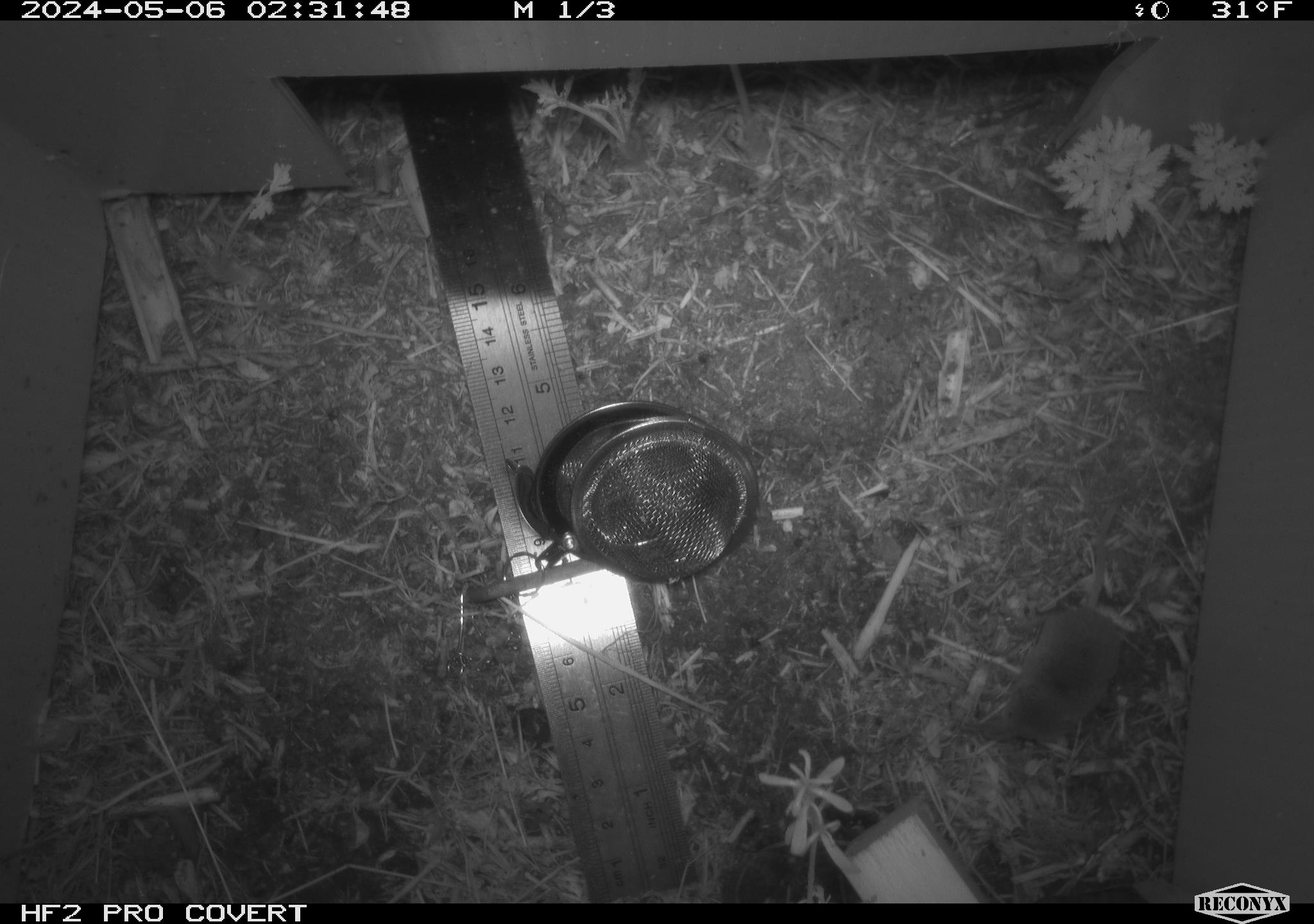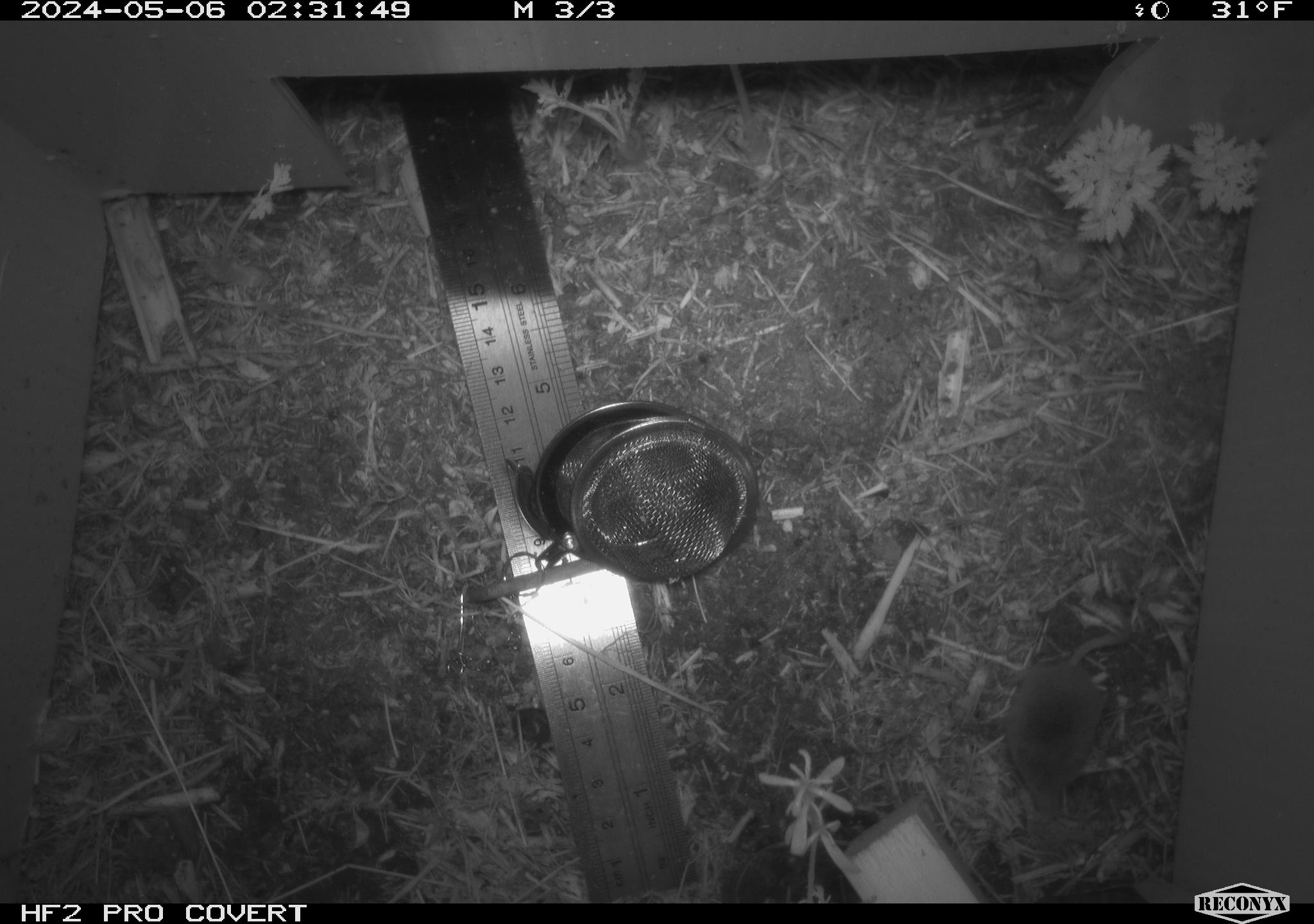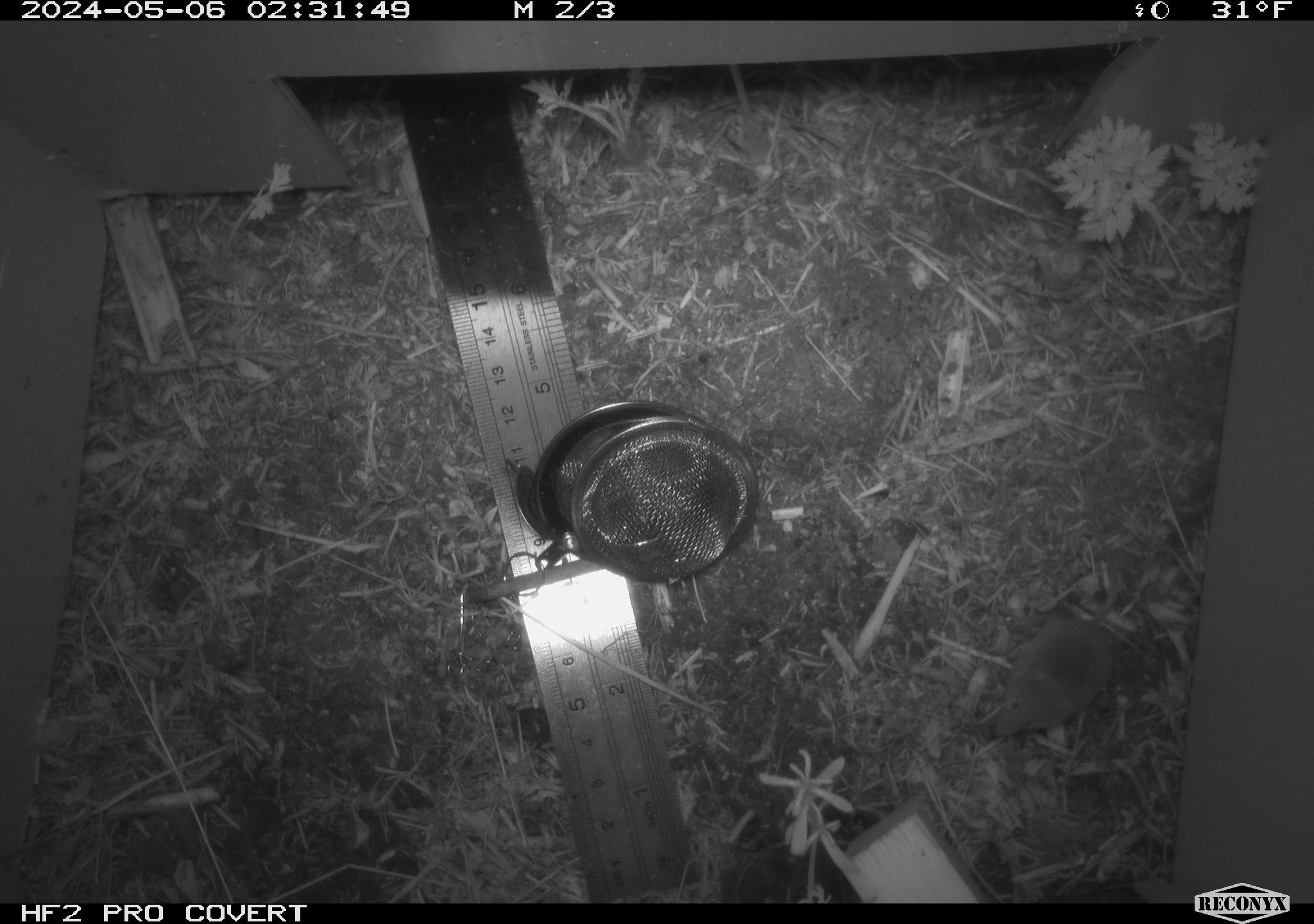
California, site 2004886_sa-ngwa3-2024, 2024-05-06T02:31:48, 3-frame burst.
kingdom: Animalia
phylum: Chordata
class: Mammalia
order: Eulipotyphla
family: Soricidae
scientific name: Soricidae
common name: shrews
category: soricidae family